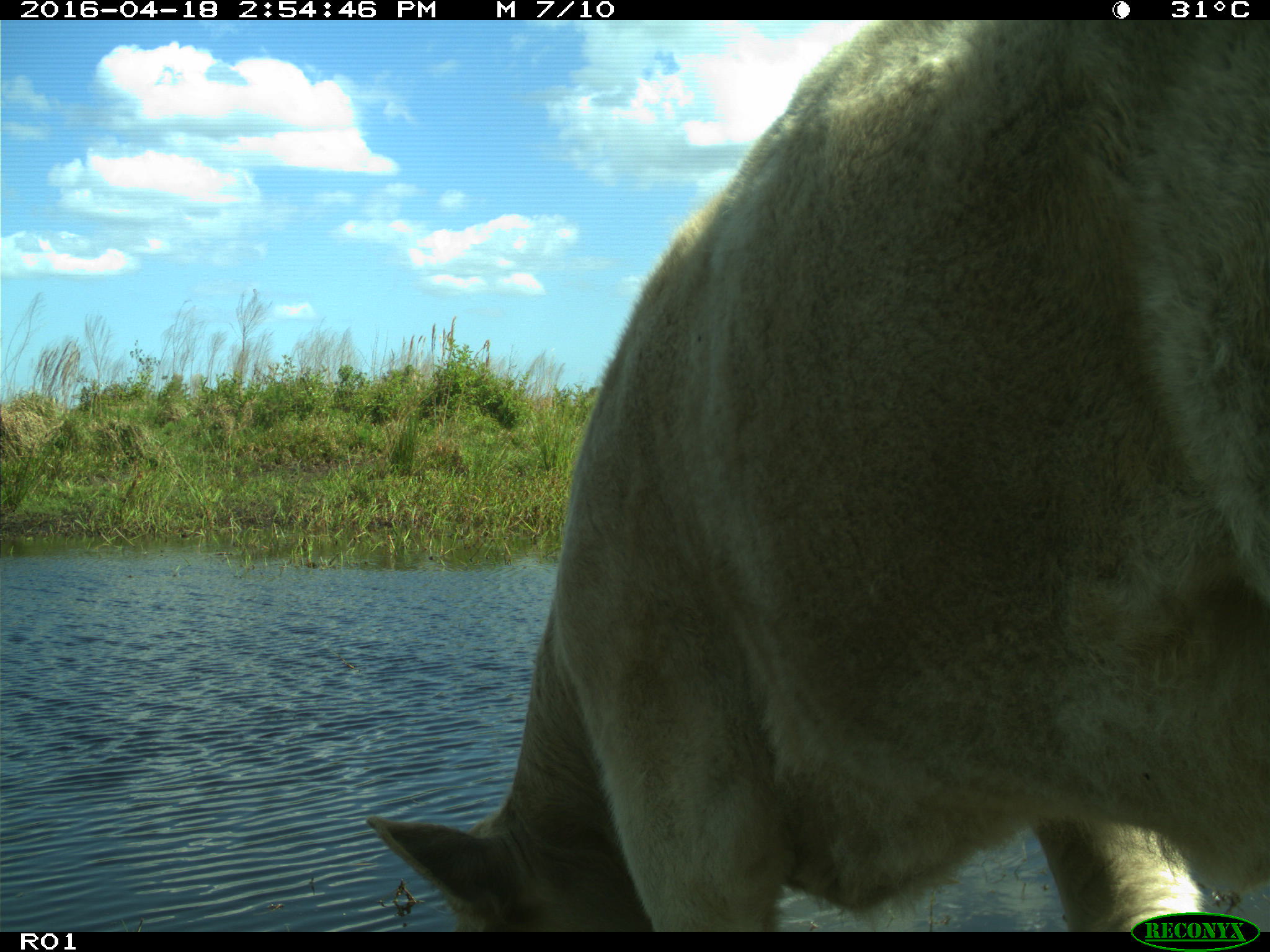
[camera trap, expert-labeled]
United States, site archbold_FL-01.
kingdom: Animalia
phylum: Chordata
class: Mammalia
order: Artiodactyla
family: Bovidae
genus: Bos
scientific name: Bos taurus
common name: domestic cow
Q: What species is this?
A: Bos taurus (domestic cow).